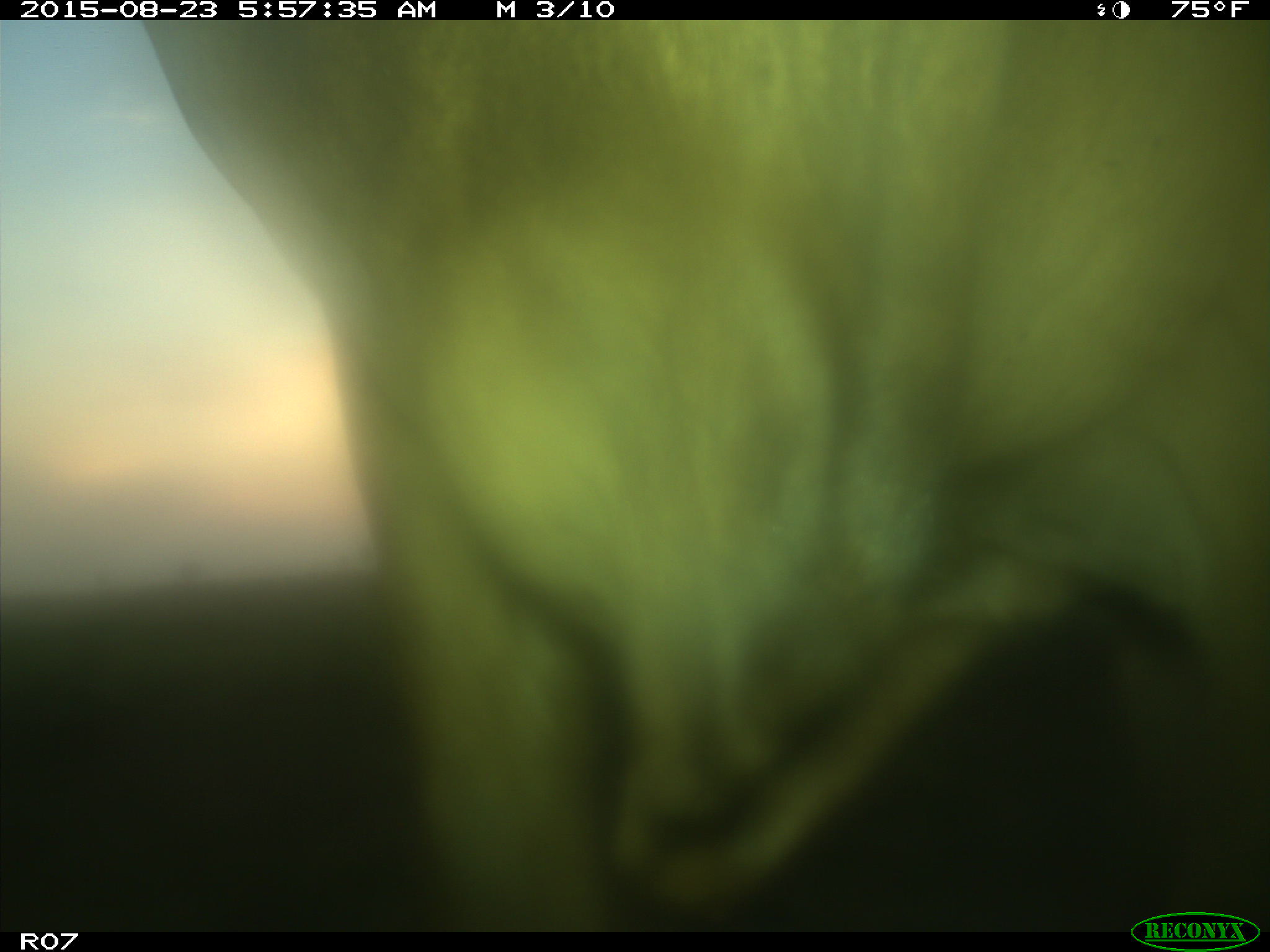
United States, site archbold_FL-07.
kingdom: Animalia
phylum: Chordata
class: Mammalia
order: Artiodactyla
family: Bovidae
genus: Bos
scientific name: Bos taurus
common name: domestic cow